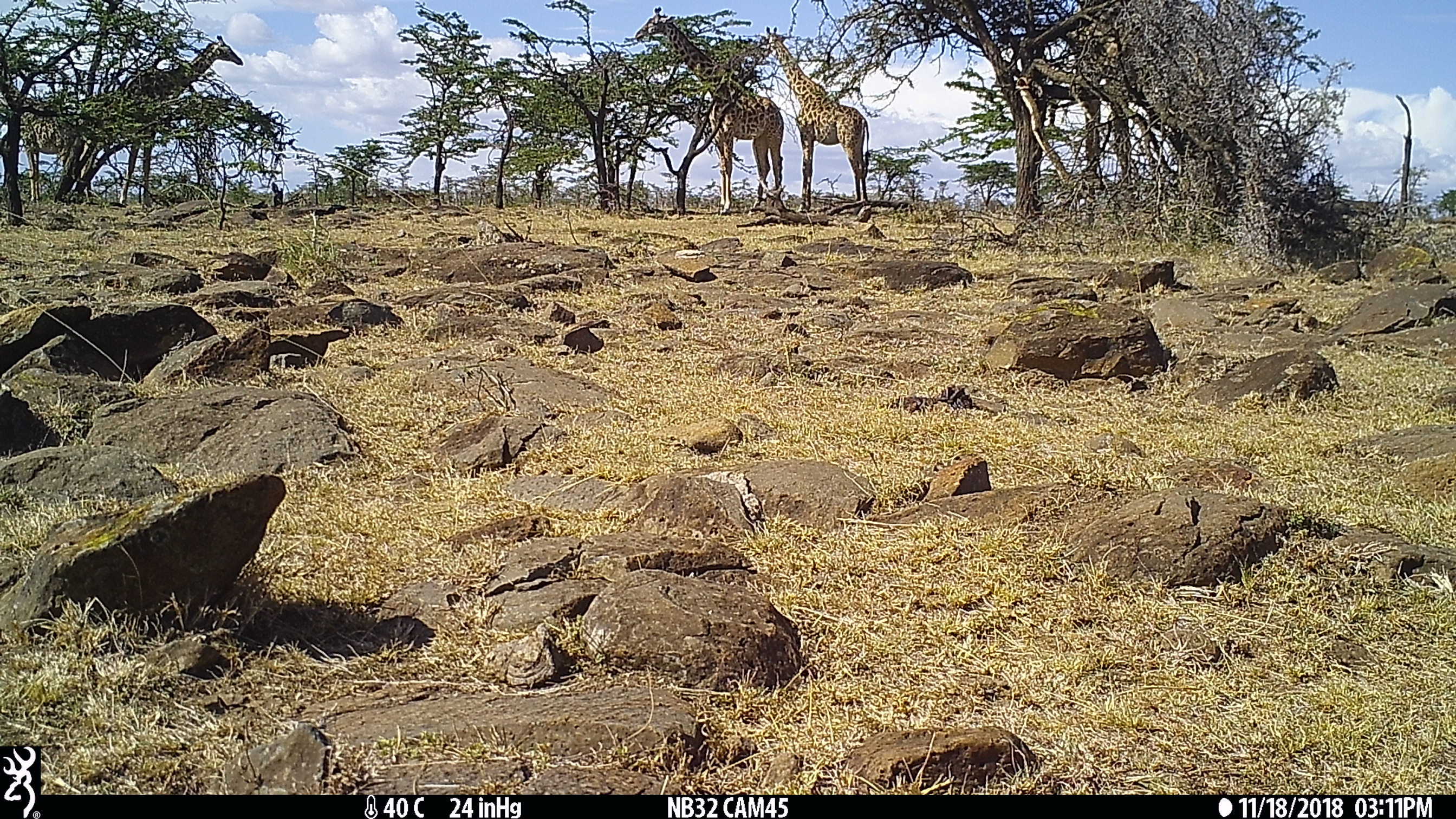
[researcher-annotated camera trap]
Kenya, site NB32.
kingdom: Animalia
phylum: Chordata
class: Mammalia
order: Artiodactyla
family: Giraffidae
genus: Giraffa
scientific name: Giraffa camelopardalis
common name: northern giraffe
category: giraffe